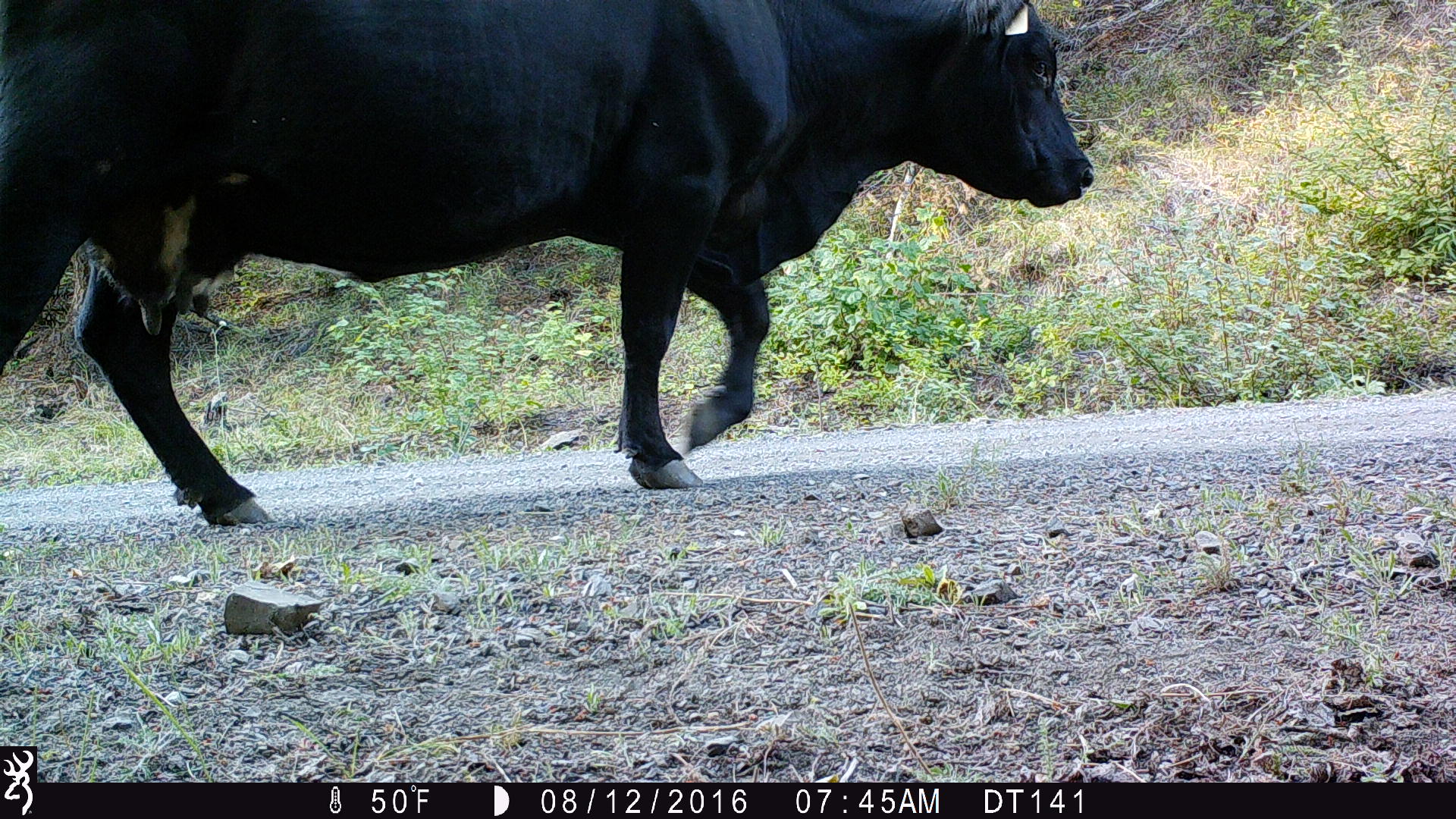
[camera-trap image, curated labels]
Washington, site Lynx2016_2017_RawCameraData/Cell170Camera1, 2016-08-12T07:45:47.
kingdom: Animalia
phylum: Chordata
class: Mammalia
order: Artiodactyla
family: Bovidae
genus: Bos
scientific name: Bos taurus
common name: domestic cattle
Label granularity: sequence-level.